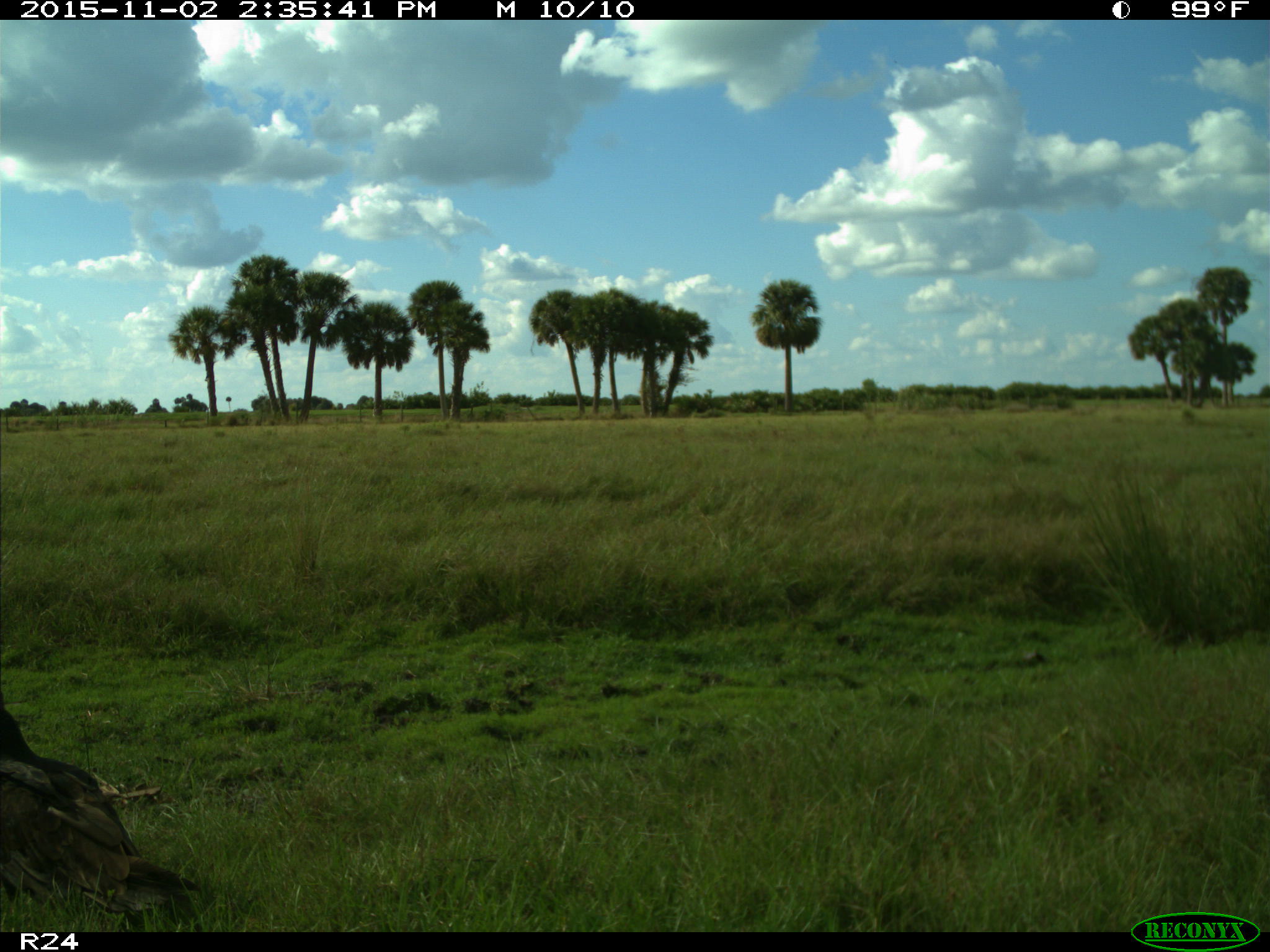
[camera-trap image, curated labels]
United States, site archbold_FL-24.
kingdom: Animalia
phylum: Chordata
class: Aves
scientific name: Aves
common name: birds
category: unidentified bird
Unidentified bird (birds) (Aves).